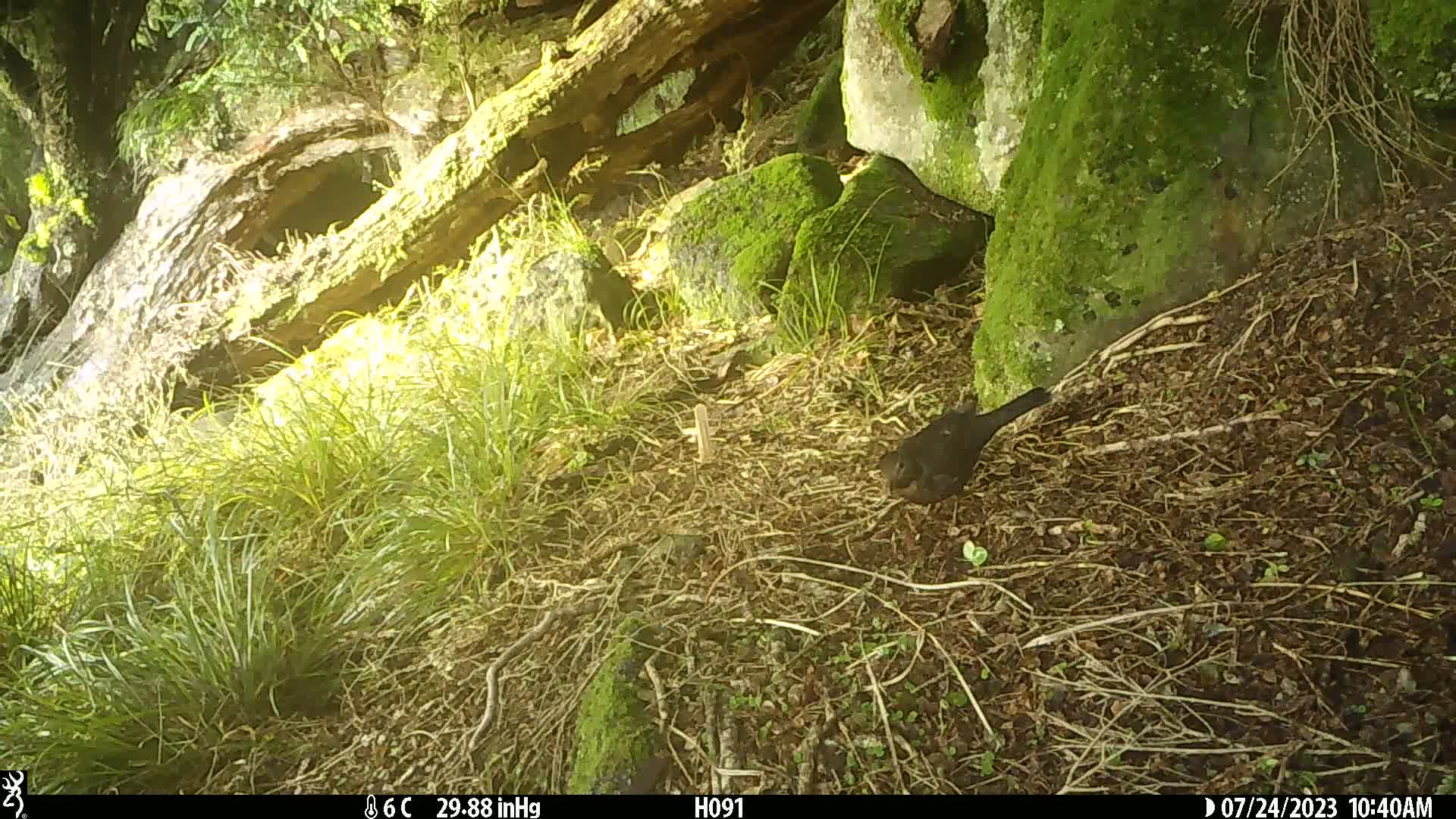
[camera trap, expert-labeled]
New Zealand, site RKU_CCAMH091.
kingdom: Animalia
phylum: Chordata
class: Aves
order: Passeriformes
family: Turdidae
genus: Turdus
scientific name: Turdus merula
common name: eurasian blackbird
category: blackbird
Blackbird (eurasian blackbird) (Turdus merula).